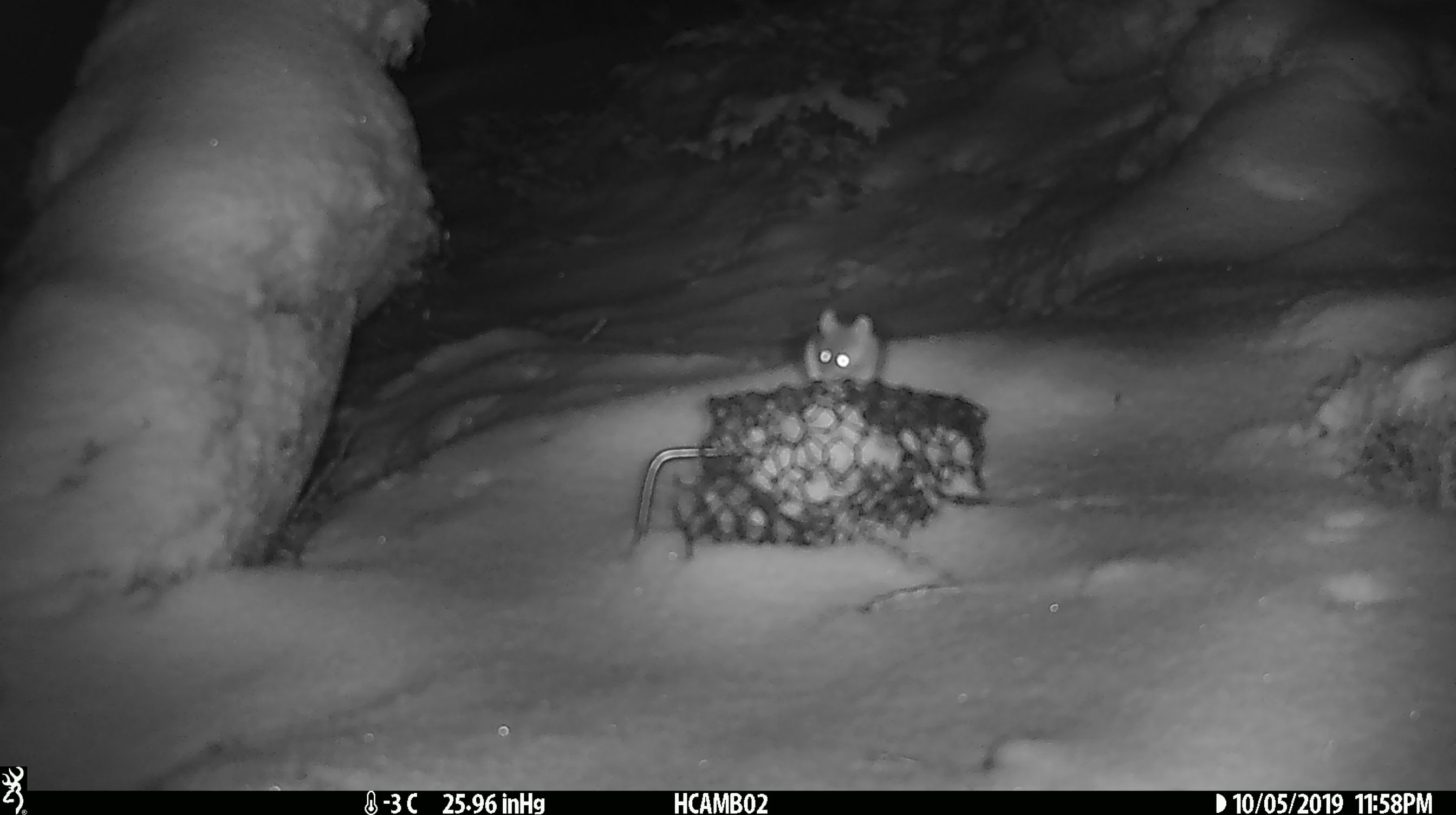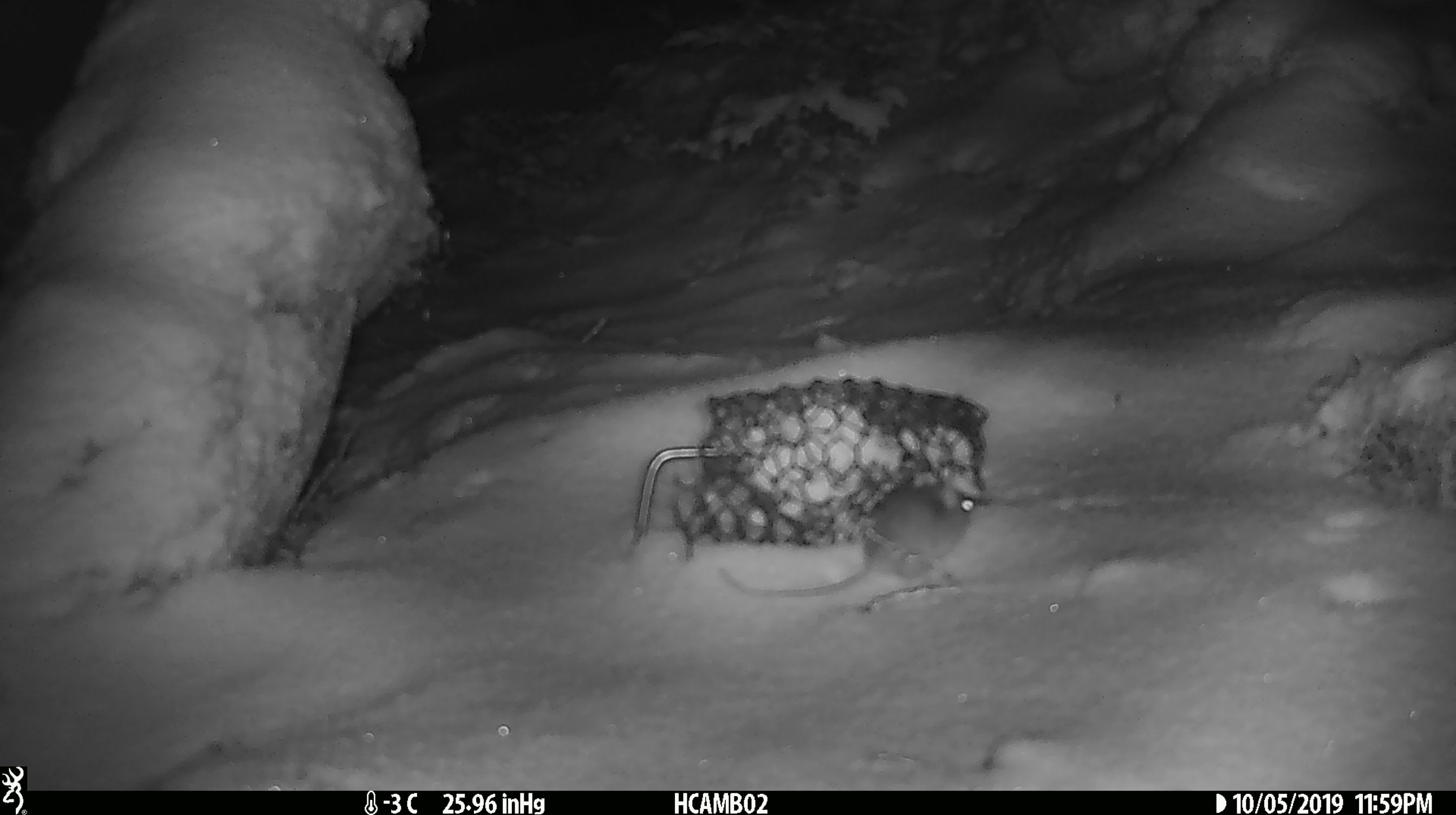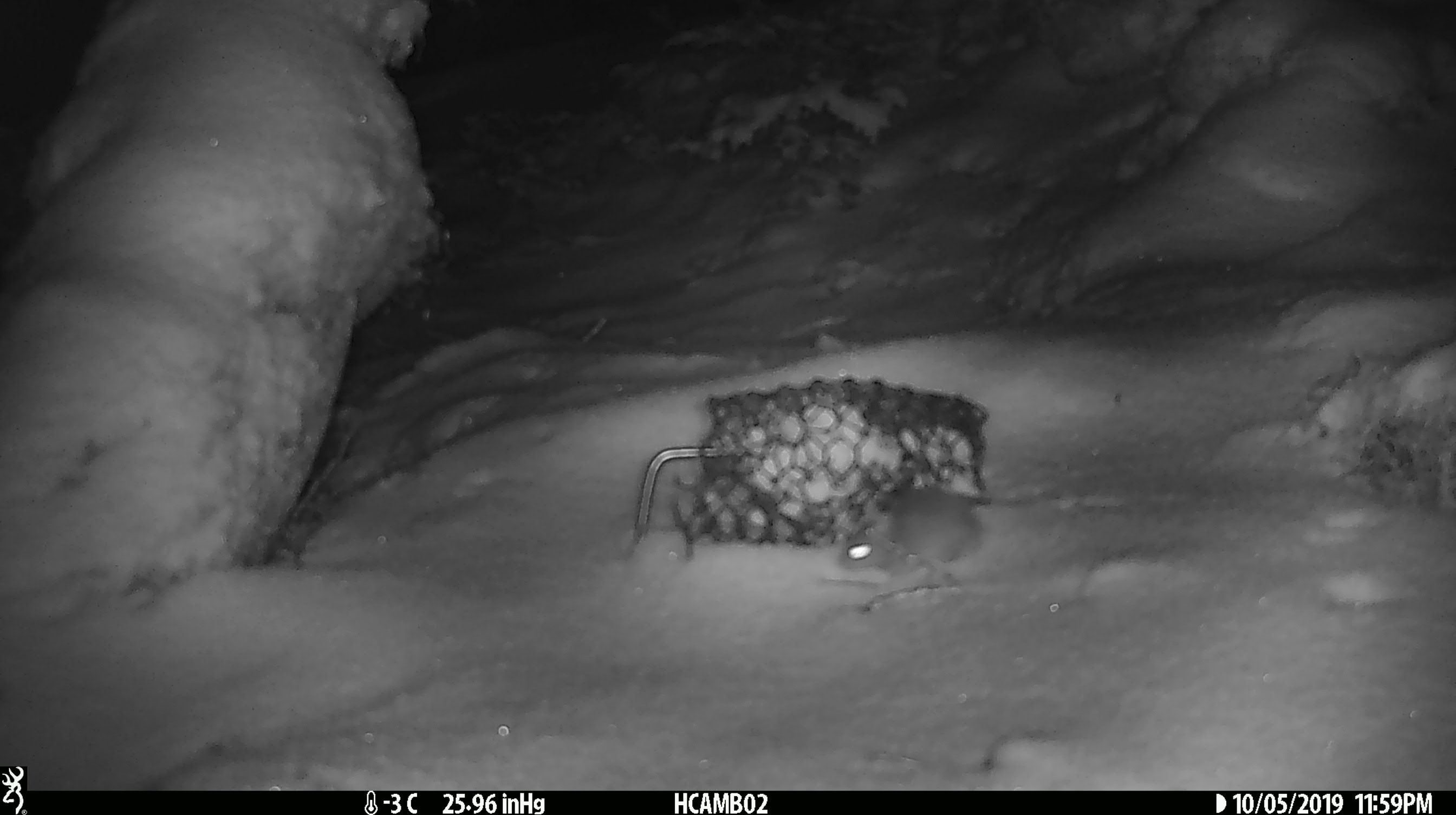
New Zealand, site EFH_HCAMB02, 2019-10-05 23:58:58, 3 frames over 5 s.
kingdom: Animalia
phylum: Chordata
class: Mammalia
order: Rodentia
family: Muridae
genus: Mus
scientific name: Mus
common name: mouse